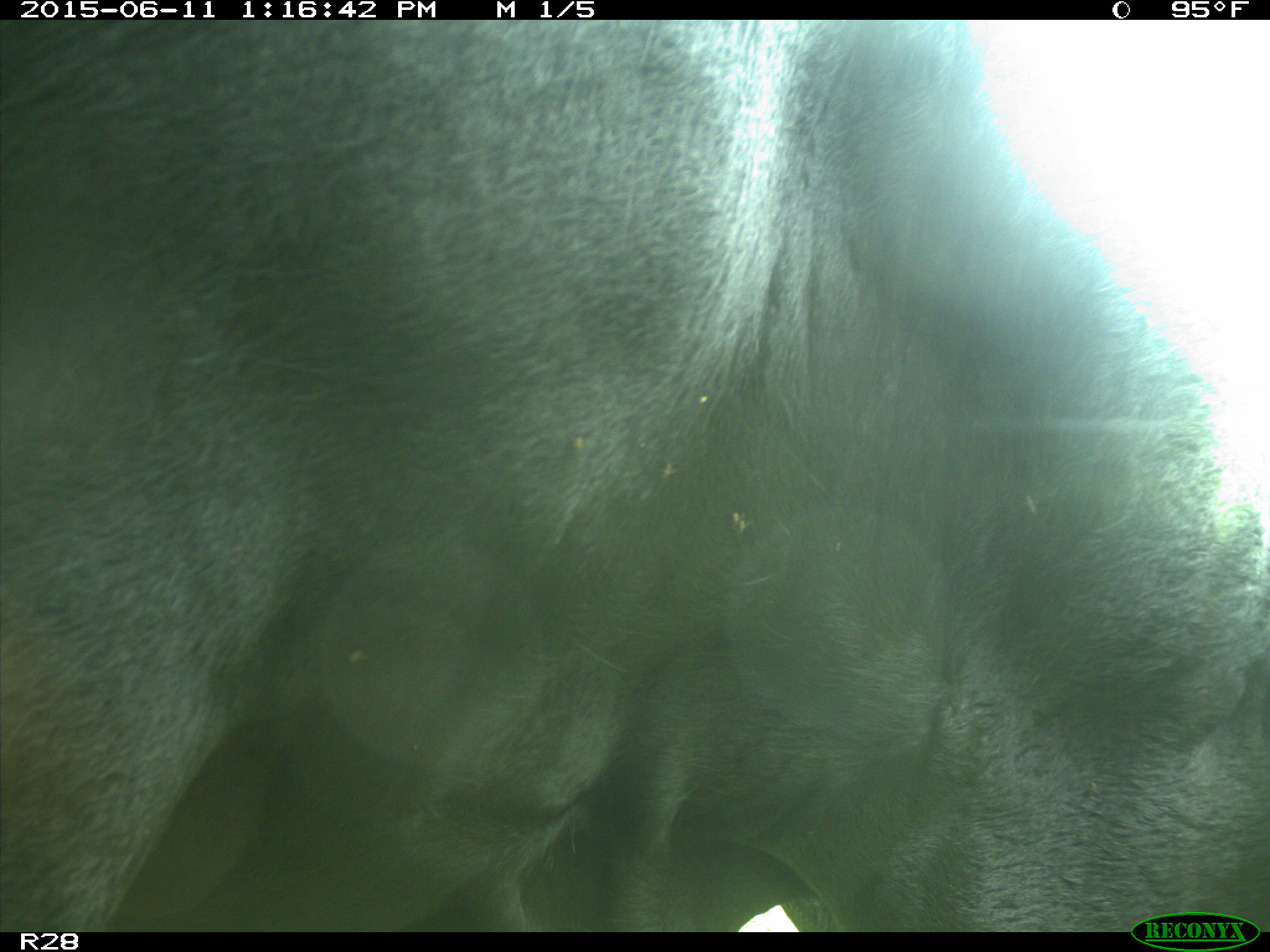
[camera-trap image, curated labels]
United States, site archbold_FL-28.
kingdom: Animalia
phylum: Chordata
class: Mammalia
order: Artiodactyla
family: Bovidae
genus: Bos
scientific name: Bos taurus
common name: domestic cow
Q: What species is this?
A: Bos taurus (domestic cow).